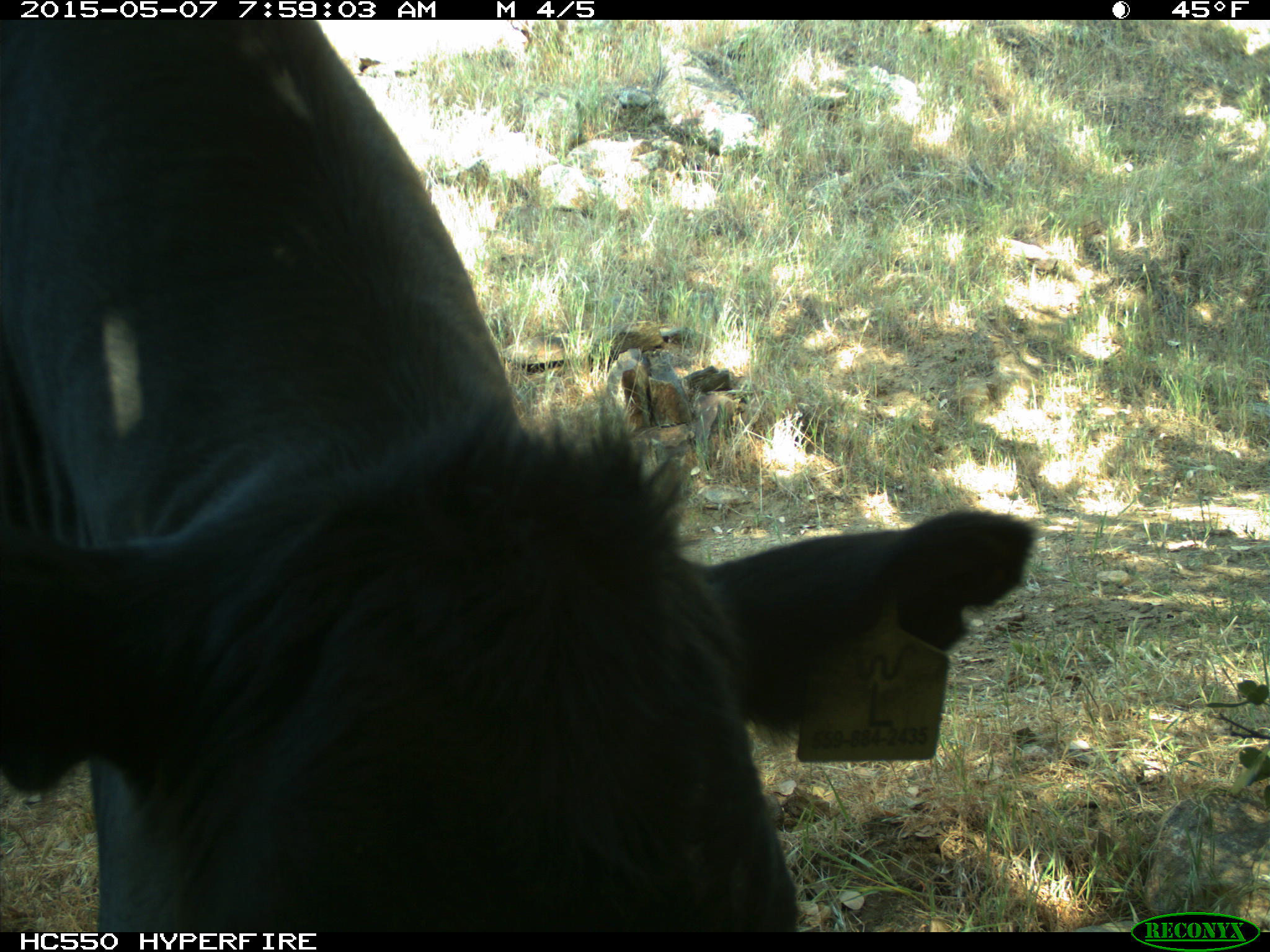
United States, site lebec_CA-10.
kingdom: Animalia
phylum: Chordata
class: Mammalia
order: Artiodactyla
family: Bovidae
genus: Bos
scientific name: Bos taurus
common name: domestic cow